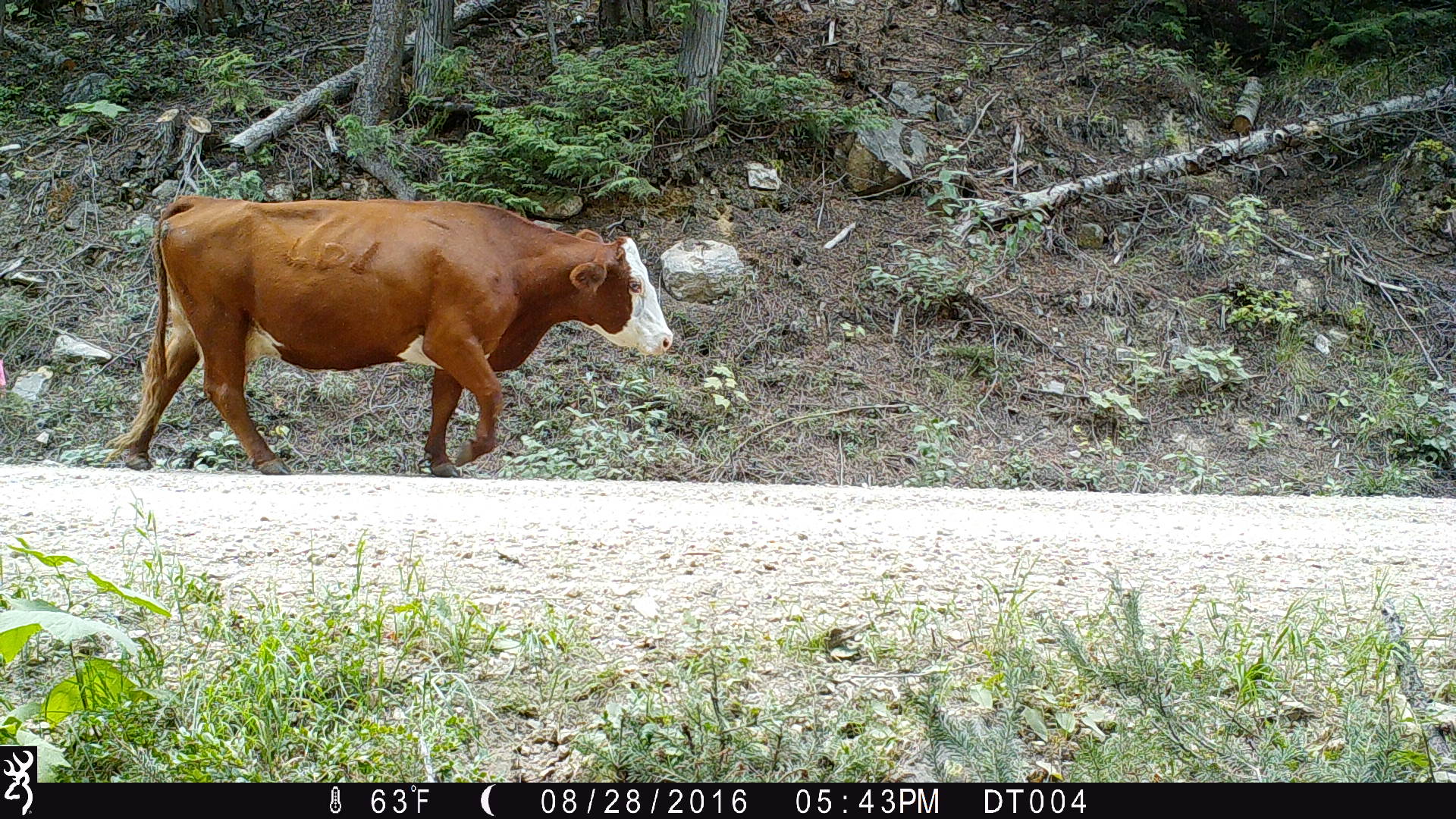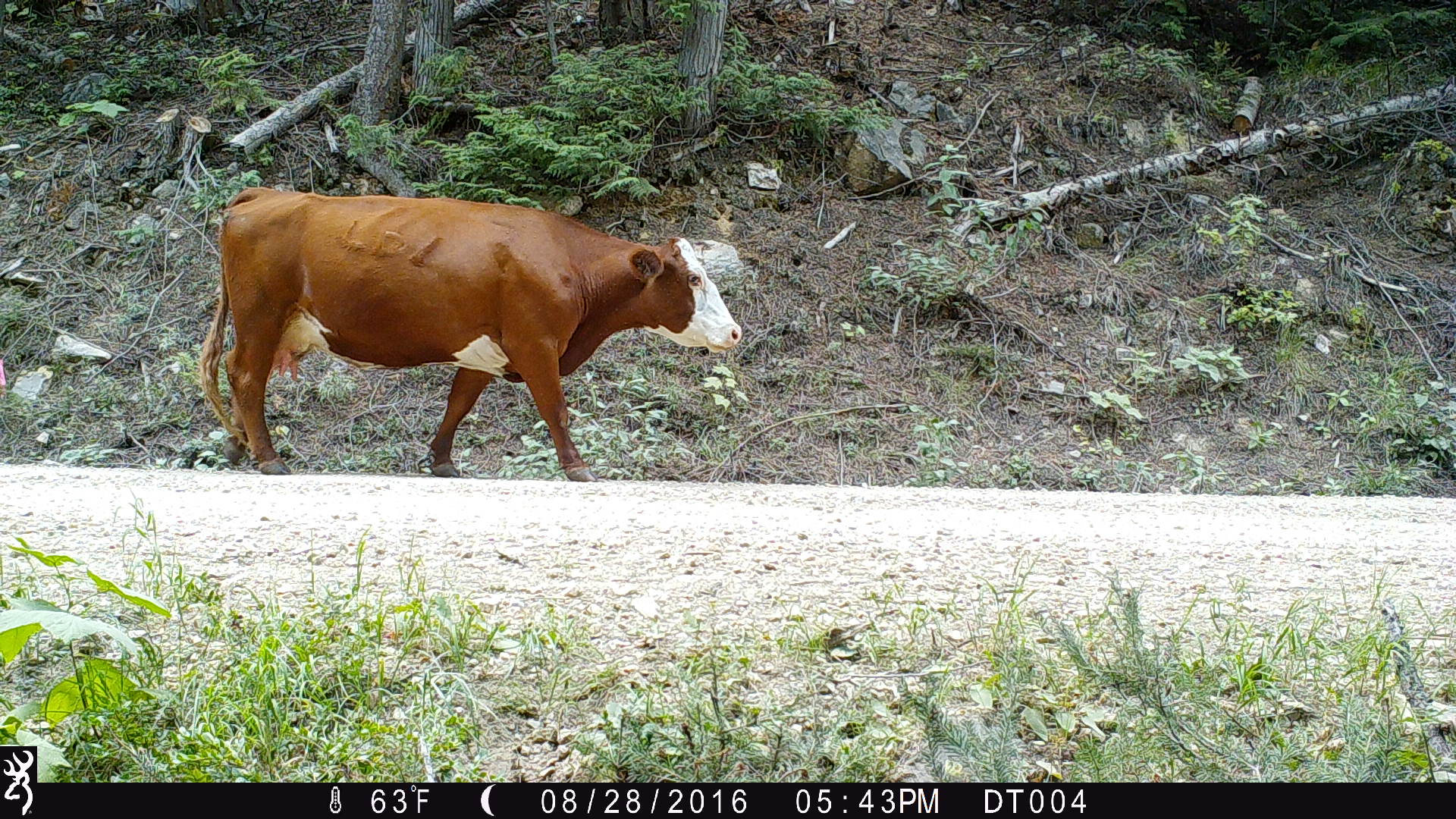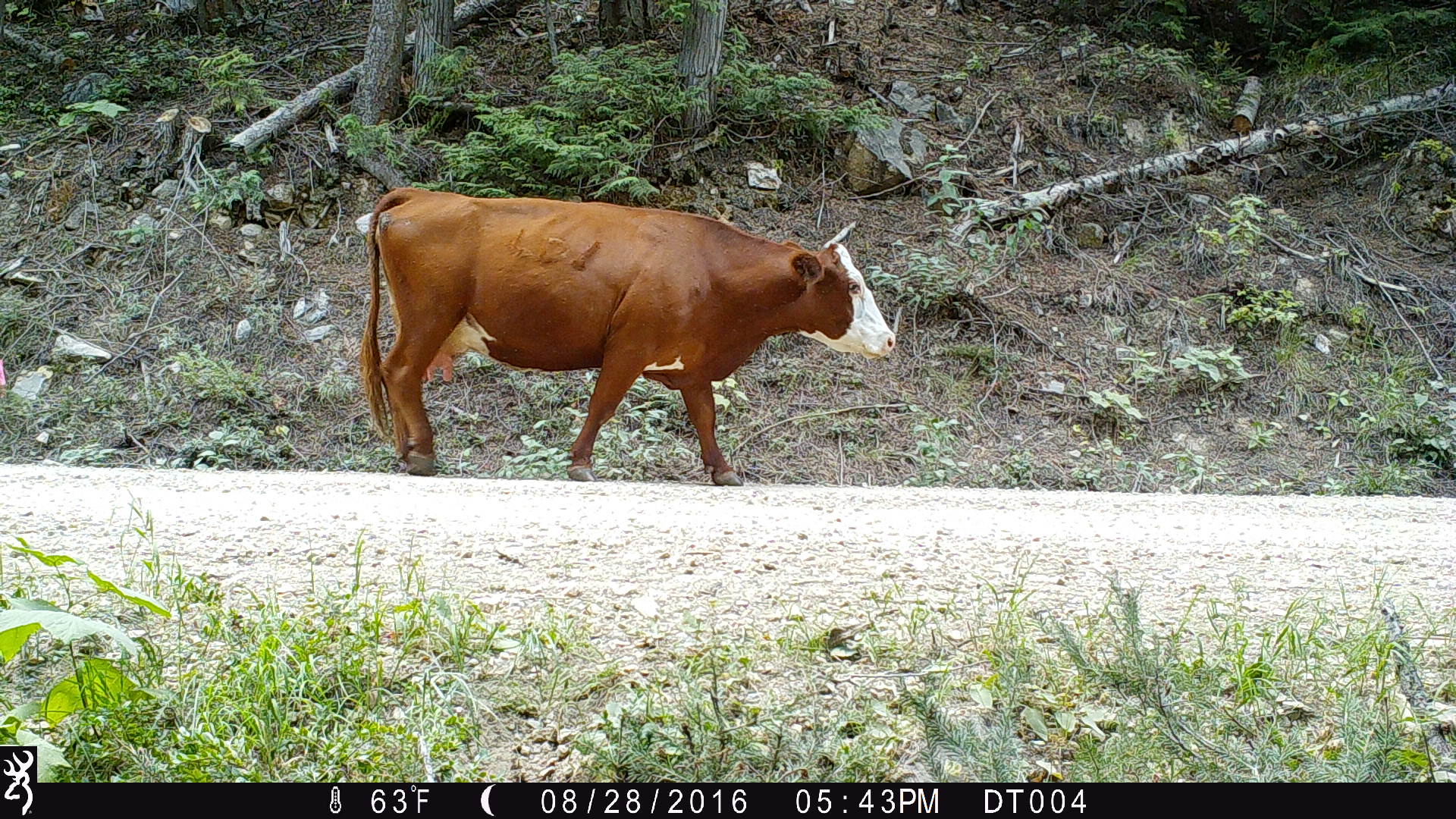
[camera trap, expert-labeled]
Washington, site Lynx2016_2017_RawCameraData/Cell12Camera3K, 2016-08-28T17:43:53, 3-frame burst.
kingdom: Animalia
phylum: Chordata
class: Mammalia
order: Artiodactyla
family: Bovidae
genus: Bos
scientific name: Bos taurus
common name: domestic cattle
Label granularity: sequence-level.